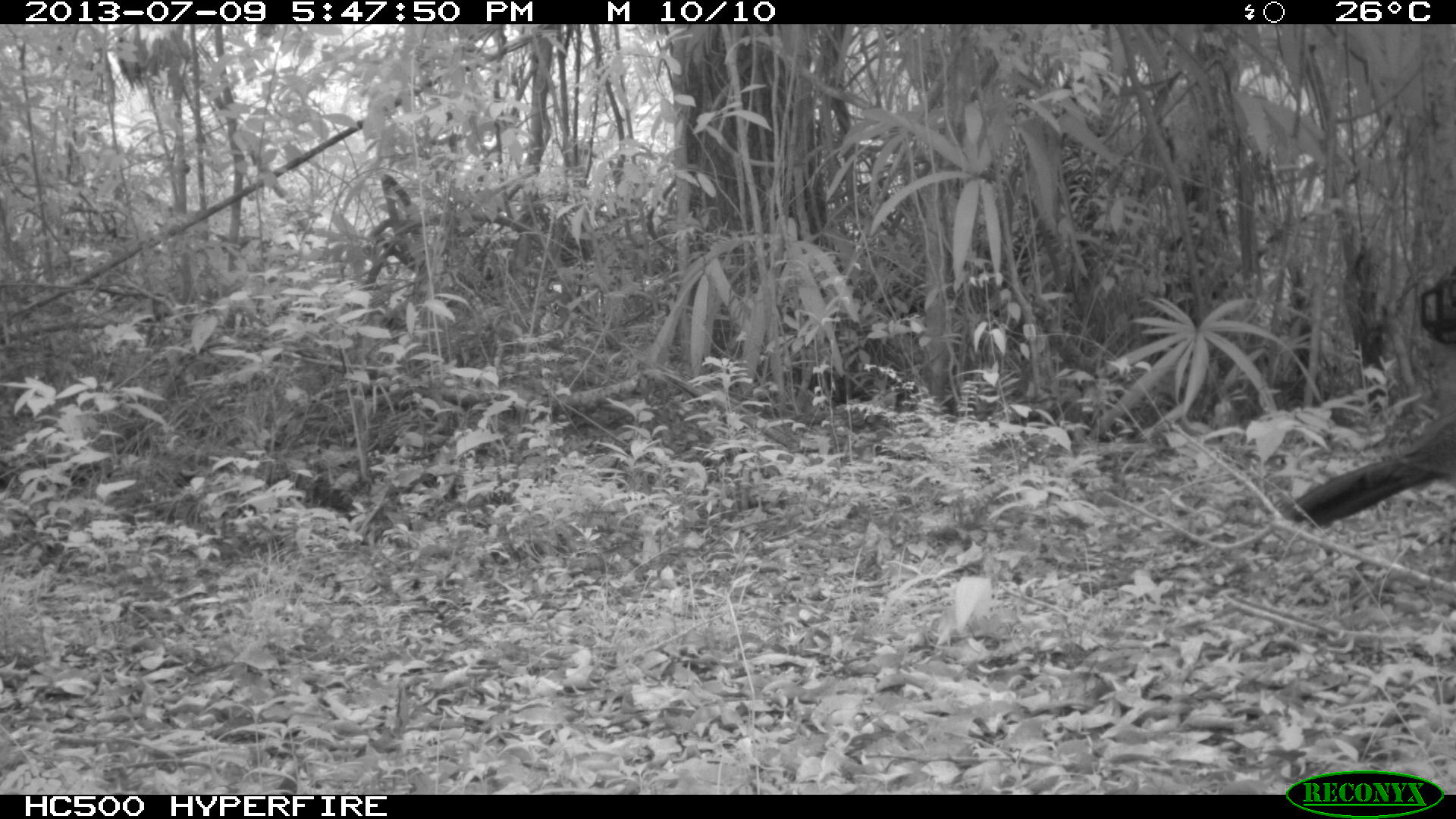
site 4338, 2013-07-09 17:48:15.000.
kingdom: Animalia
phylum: Chordata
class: Aves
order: Galliformes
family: Cracidae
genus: Crax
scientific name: Crax rubra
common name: great curassow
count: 1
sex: female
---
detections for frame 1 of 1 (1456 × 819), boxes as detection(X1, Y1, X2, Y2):
crax rubra: detection(1282, 403, 1456, 526)